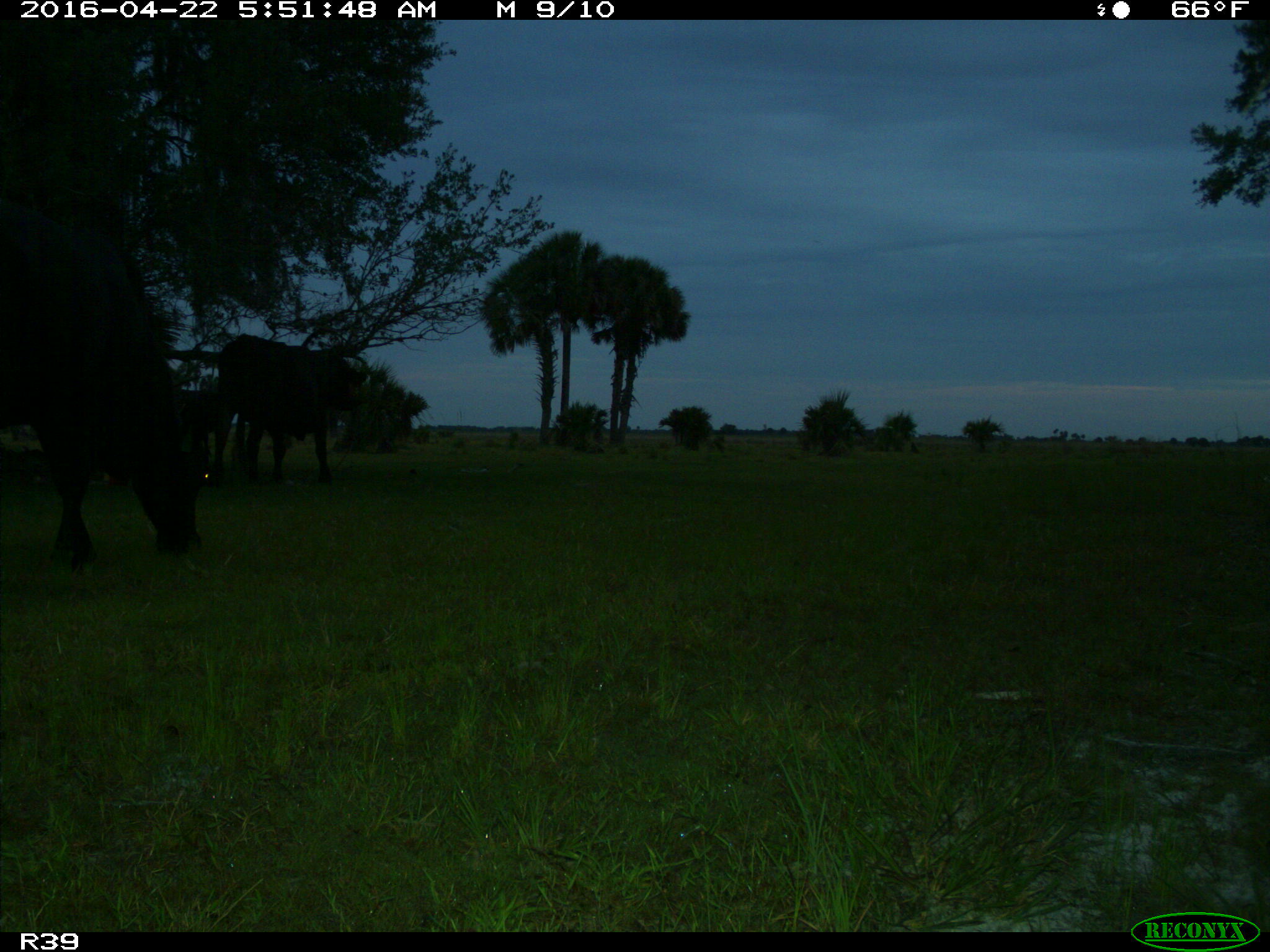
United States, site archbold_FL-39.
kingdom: Animalia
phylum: Chordata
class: Mammalia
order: Artiodactyla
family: Bovidae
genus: Bos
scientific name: Bos taurus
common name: domestic cow